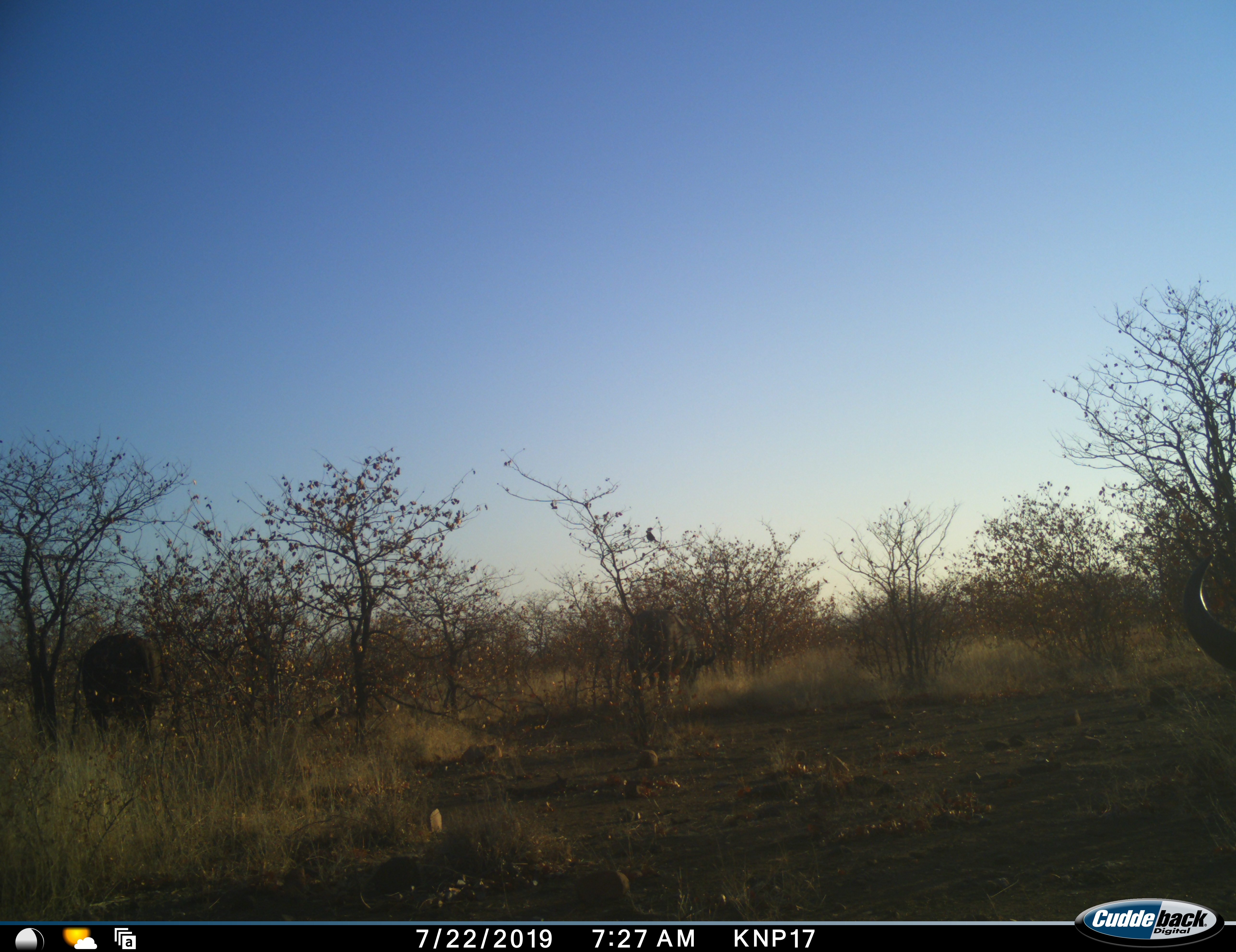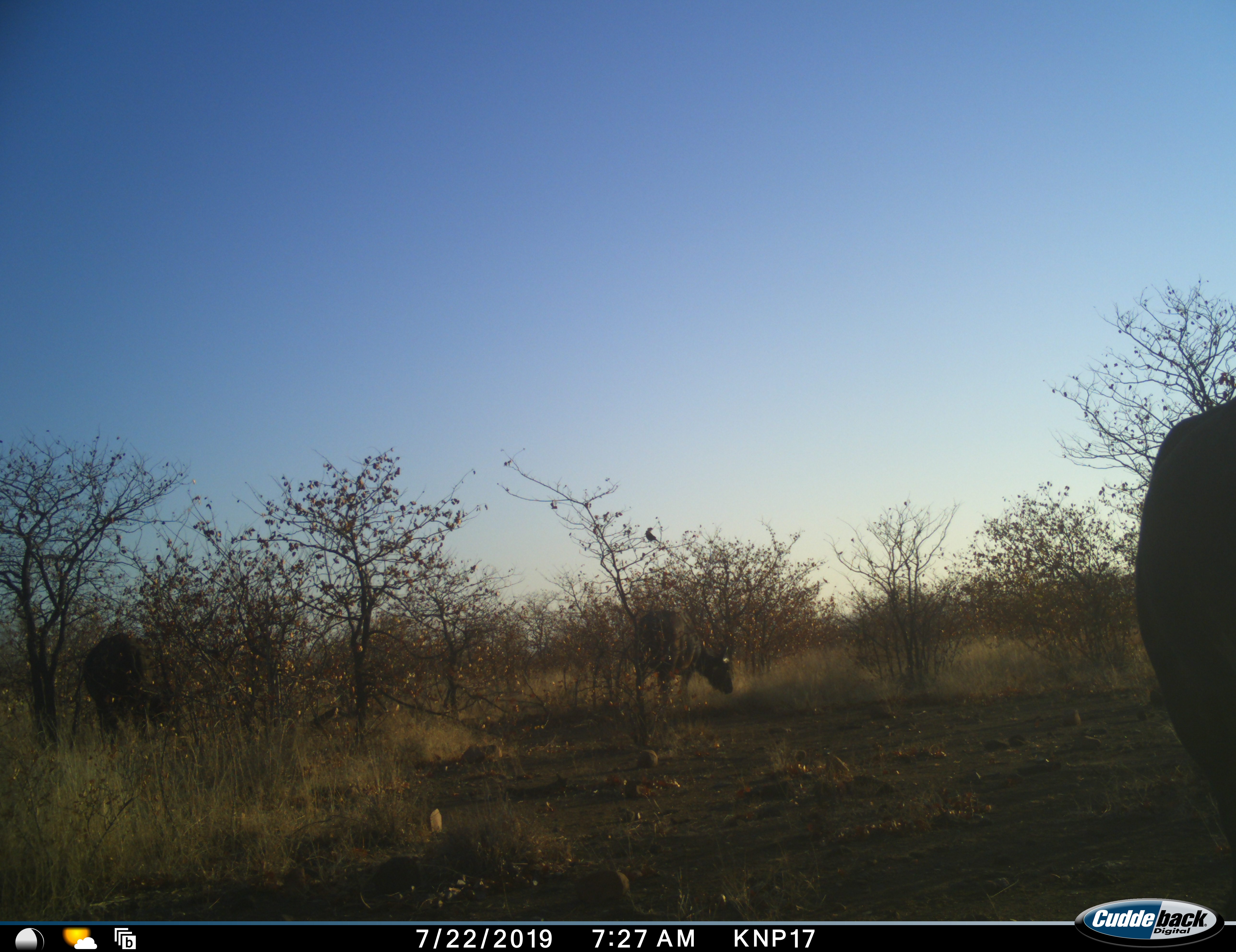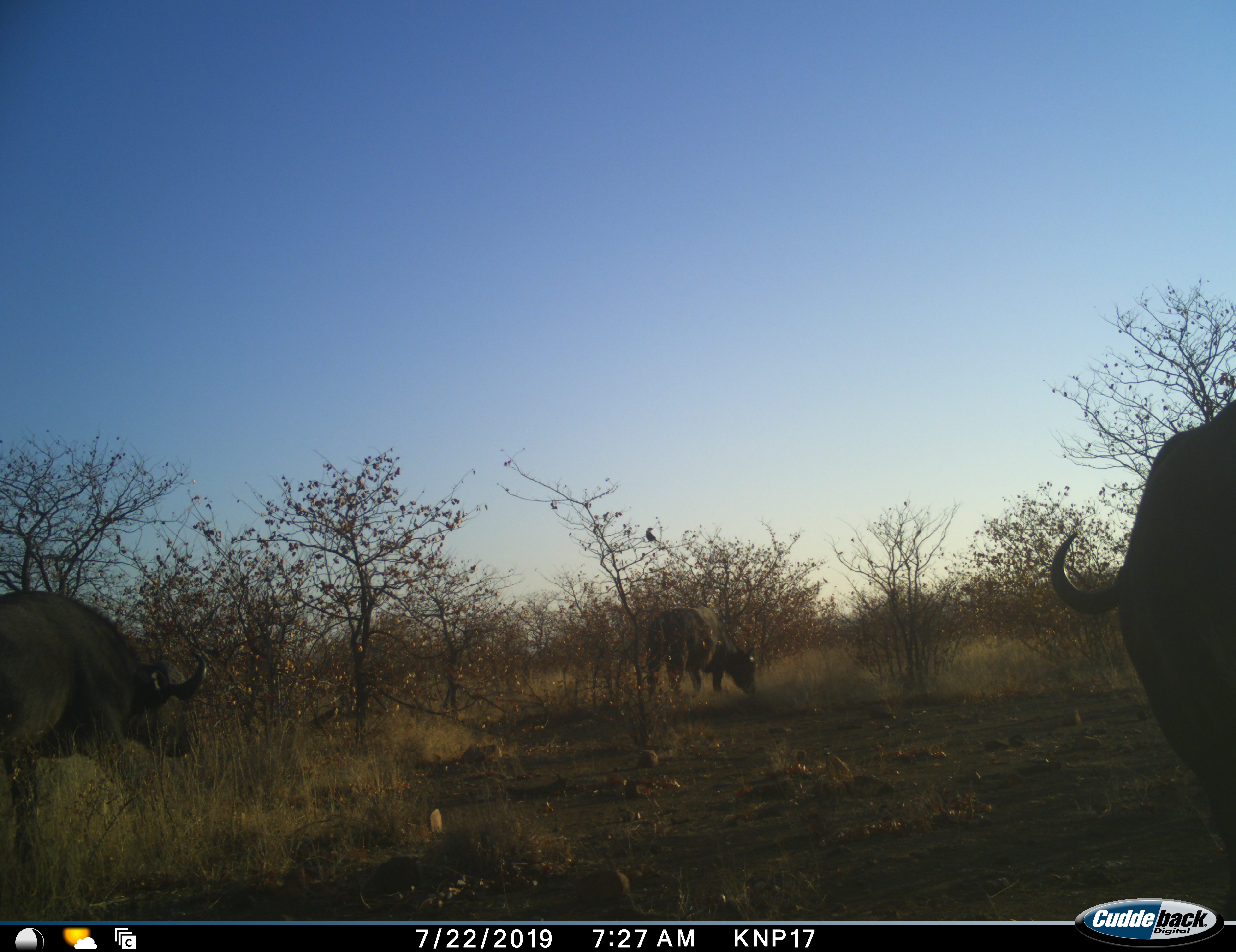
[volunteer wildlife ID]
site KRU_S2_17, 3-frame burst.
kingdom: Animalia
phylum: Chordata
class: Mammalia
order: Artiodactyla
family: Bovidae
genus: Syncerus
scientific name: Syncerus caffer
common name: african buffalo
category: buffalo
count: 4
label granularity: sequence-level